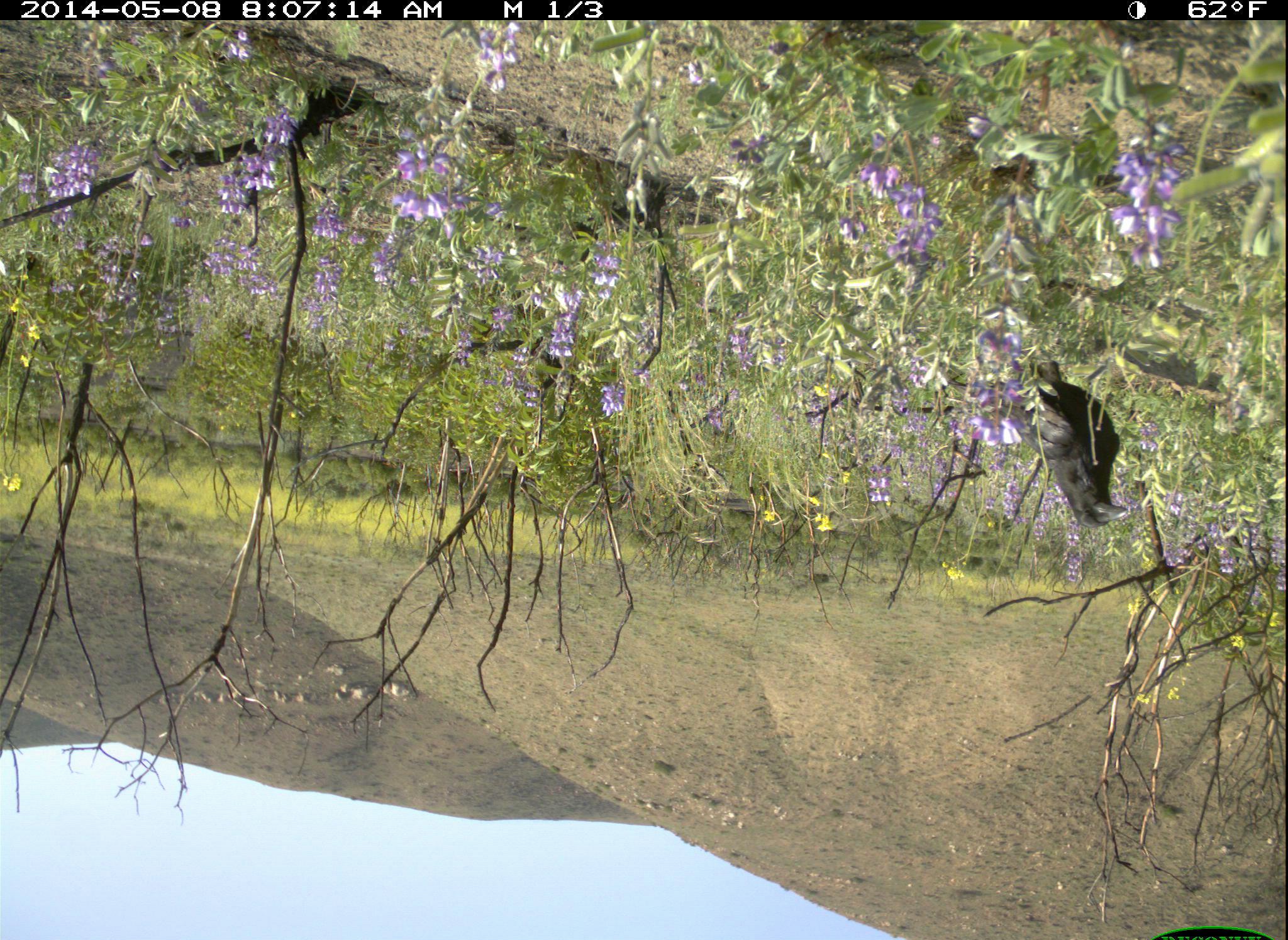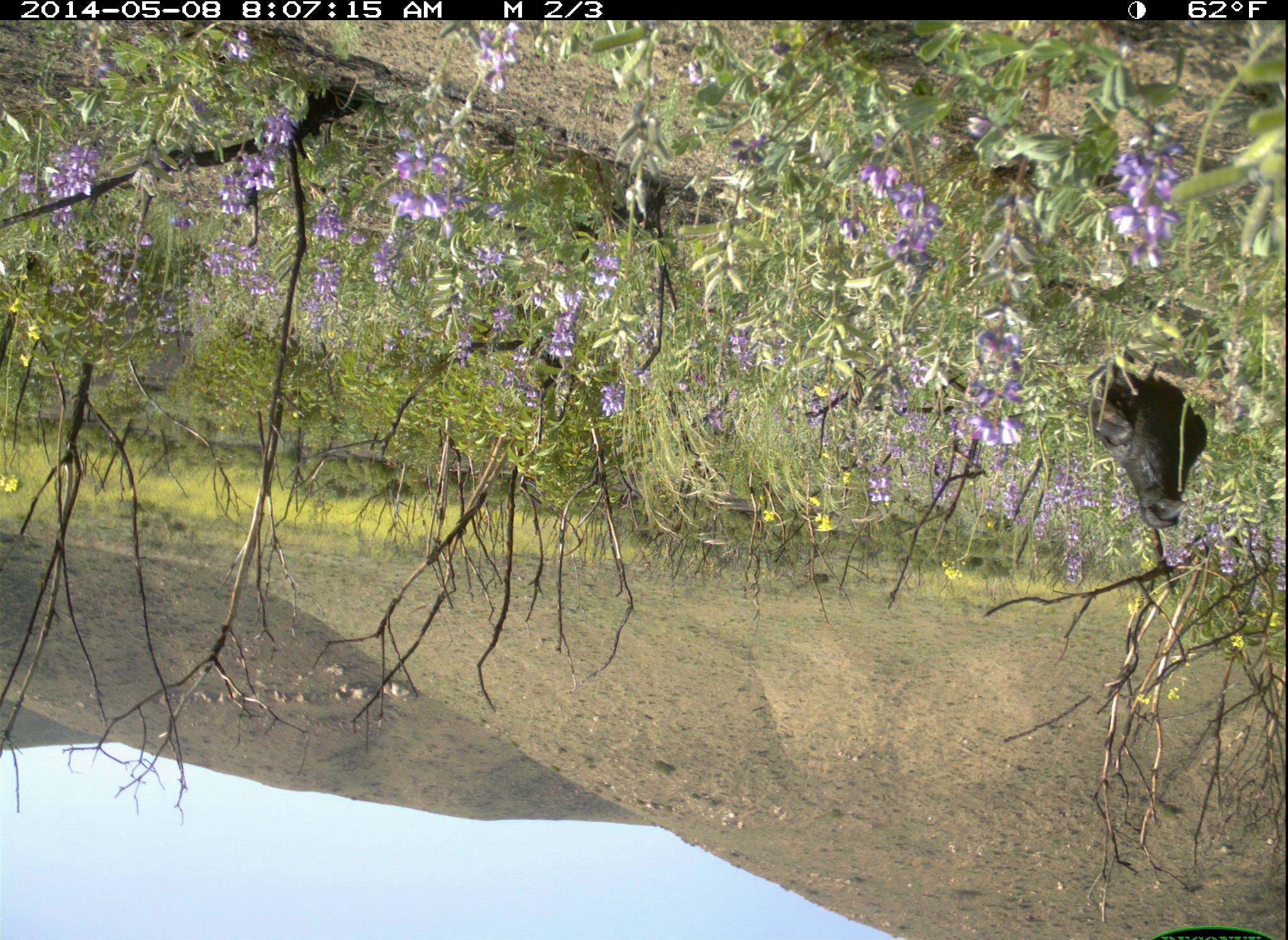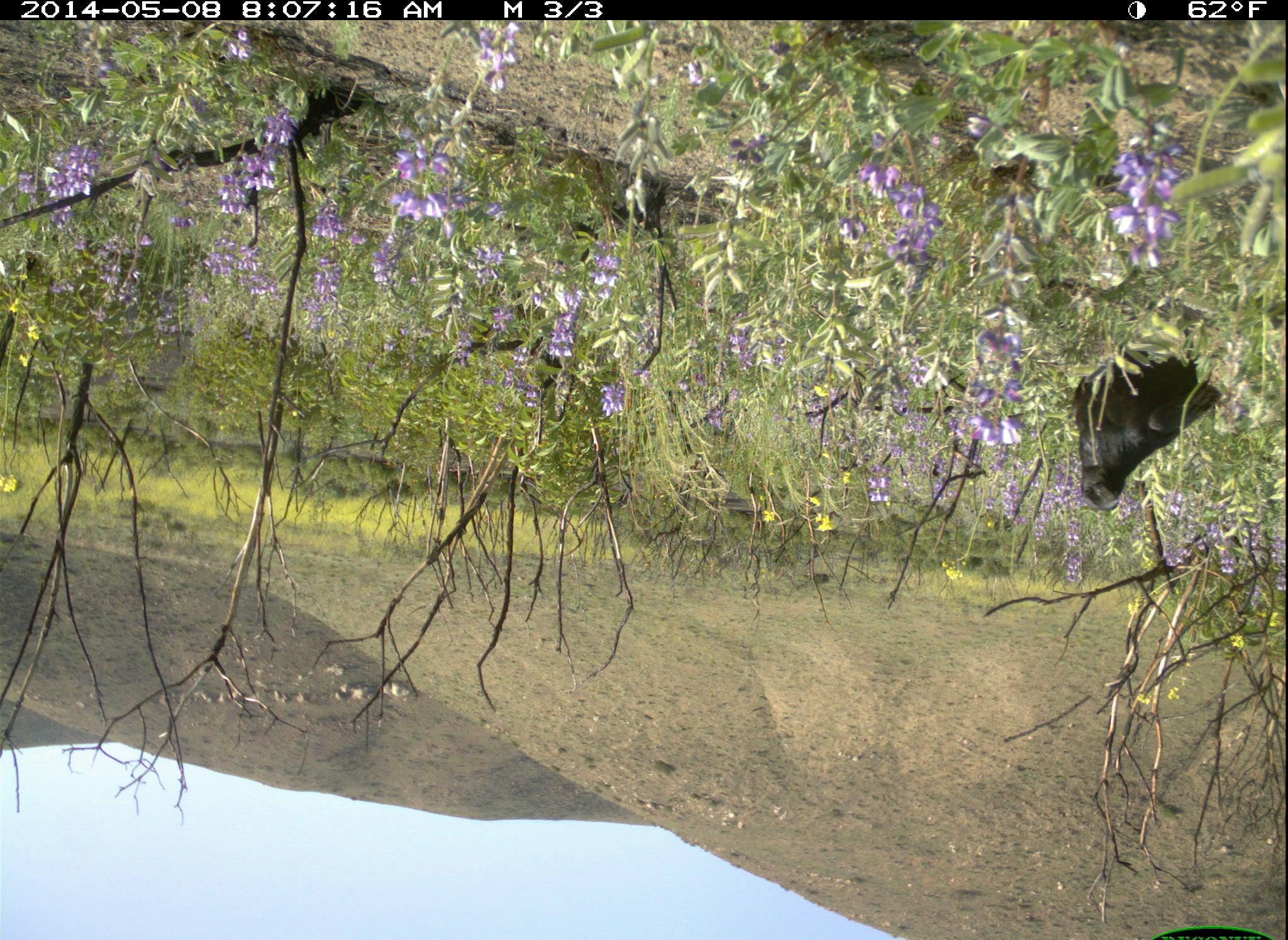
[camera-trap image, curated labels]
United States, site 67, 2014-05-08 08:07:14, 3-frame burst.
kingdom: Animalia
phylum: Chordata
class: Aves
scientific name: Aves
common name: bird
Bird (Aves).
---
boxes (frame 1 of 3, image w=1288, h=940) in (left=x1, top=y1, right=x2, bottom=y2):
bird: (left=974, top=360, right=1132, bottom=528)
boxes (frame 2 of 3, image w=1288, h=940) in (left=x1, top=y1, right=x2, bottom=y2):
bird: (left=1084, top=362, right=1209, bottom=535)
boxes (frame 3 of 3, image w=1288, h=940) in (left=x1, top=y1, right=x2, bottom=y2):
bird: (left=1071, top=348, right=1221, bottom=516)